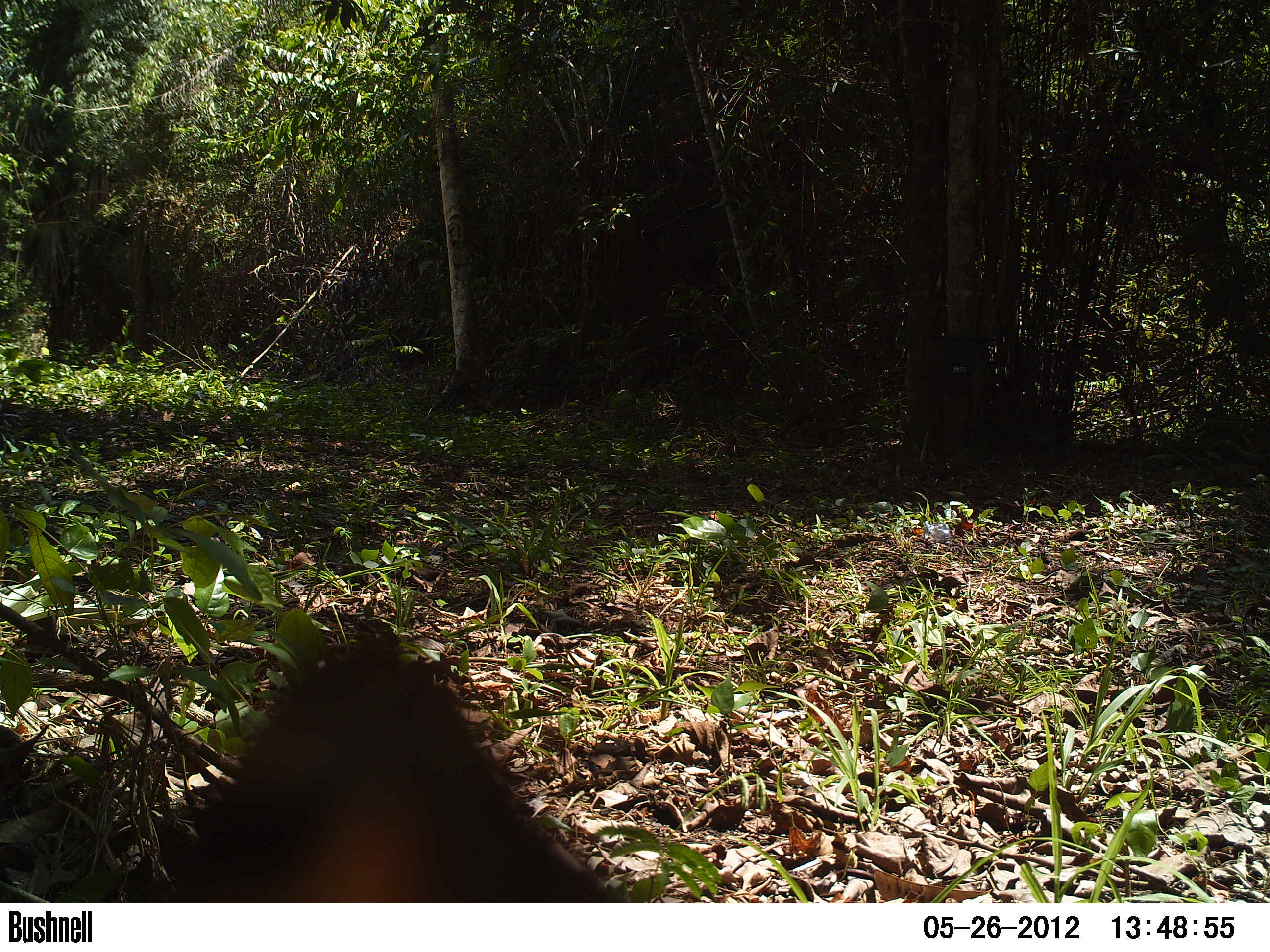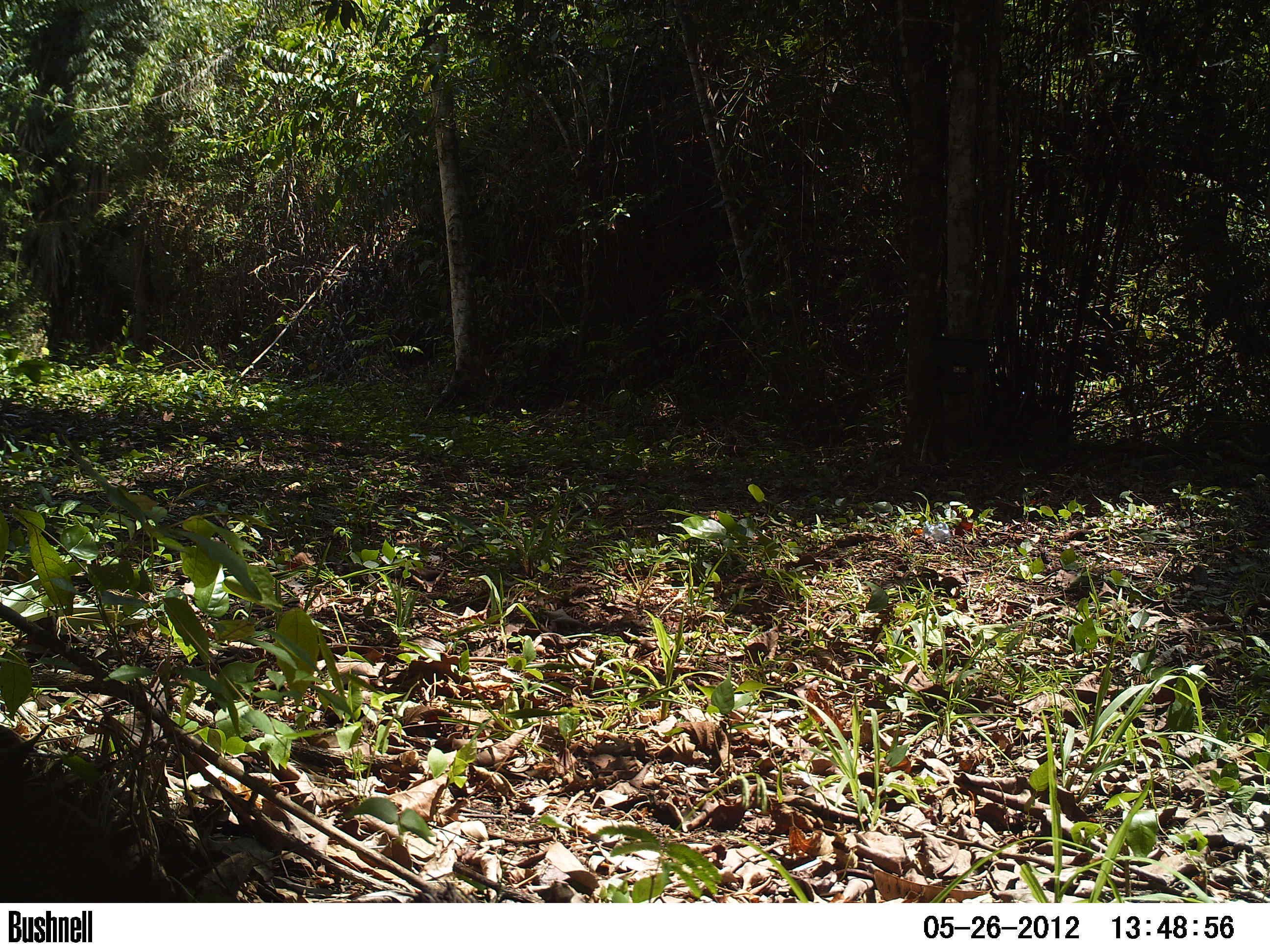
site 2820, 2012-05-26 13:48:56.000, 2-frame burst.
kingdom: Animalia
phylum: Chordata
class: Mammalia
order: Didelphimorphia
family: Didelphidae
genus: Didelphis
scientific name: Didelphis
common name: american opossums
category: didelphis sp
Didelphis sp (american opossums) (Didelphis), count 1, age adult.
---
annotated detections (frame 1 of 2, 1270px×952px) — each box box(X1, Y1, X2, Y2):
didelphis sp: box(140, 630, 625, 902)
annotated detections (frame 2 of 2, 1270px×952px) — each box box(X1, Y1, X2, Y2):
didelphis sp: box(0, 722, 177, 902)